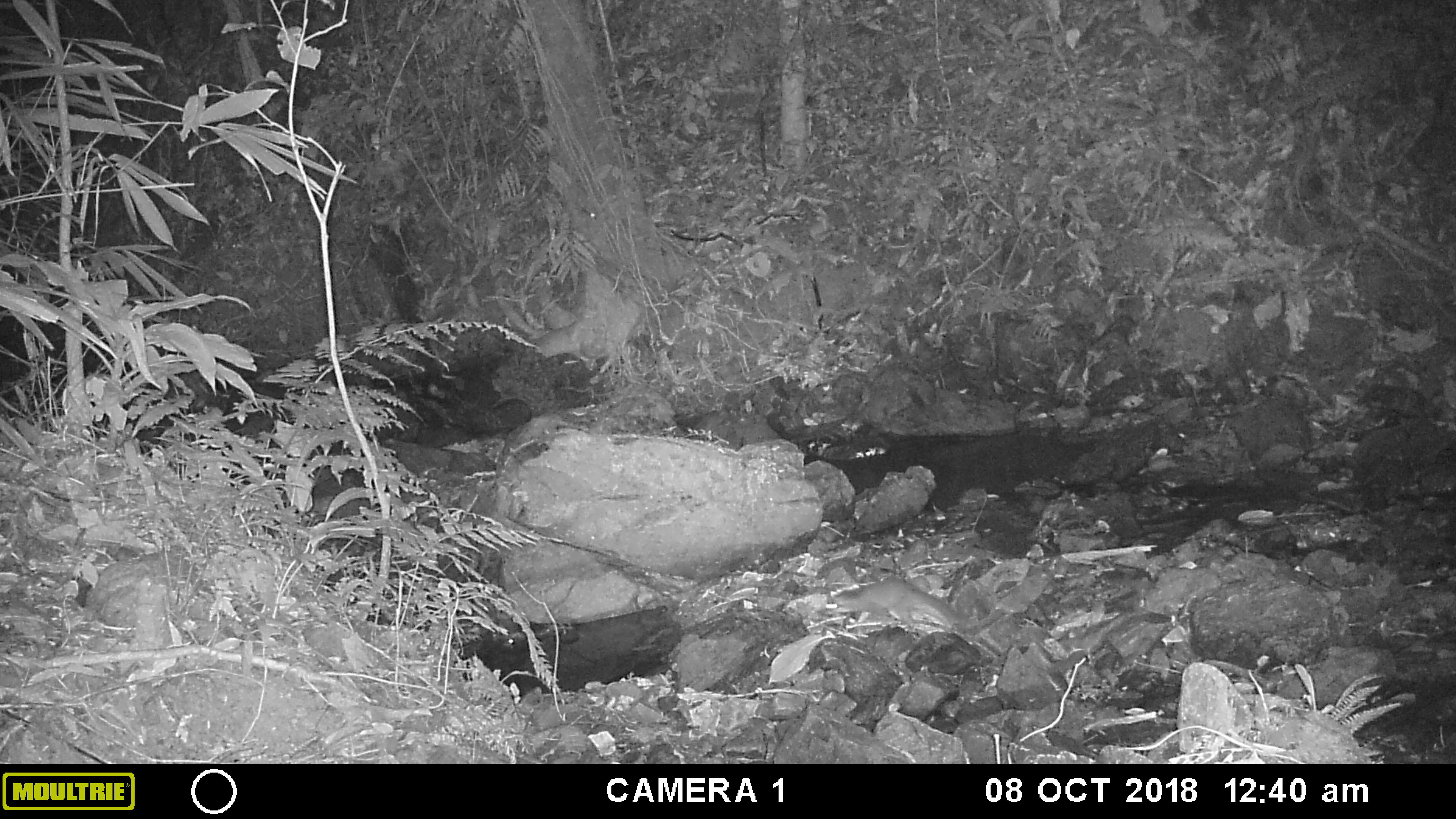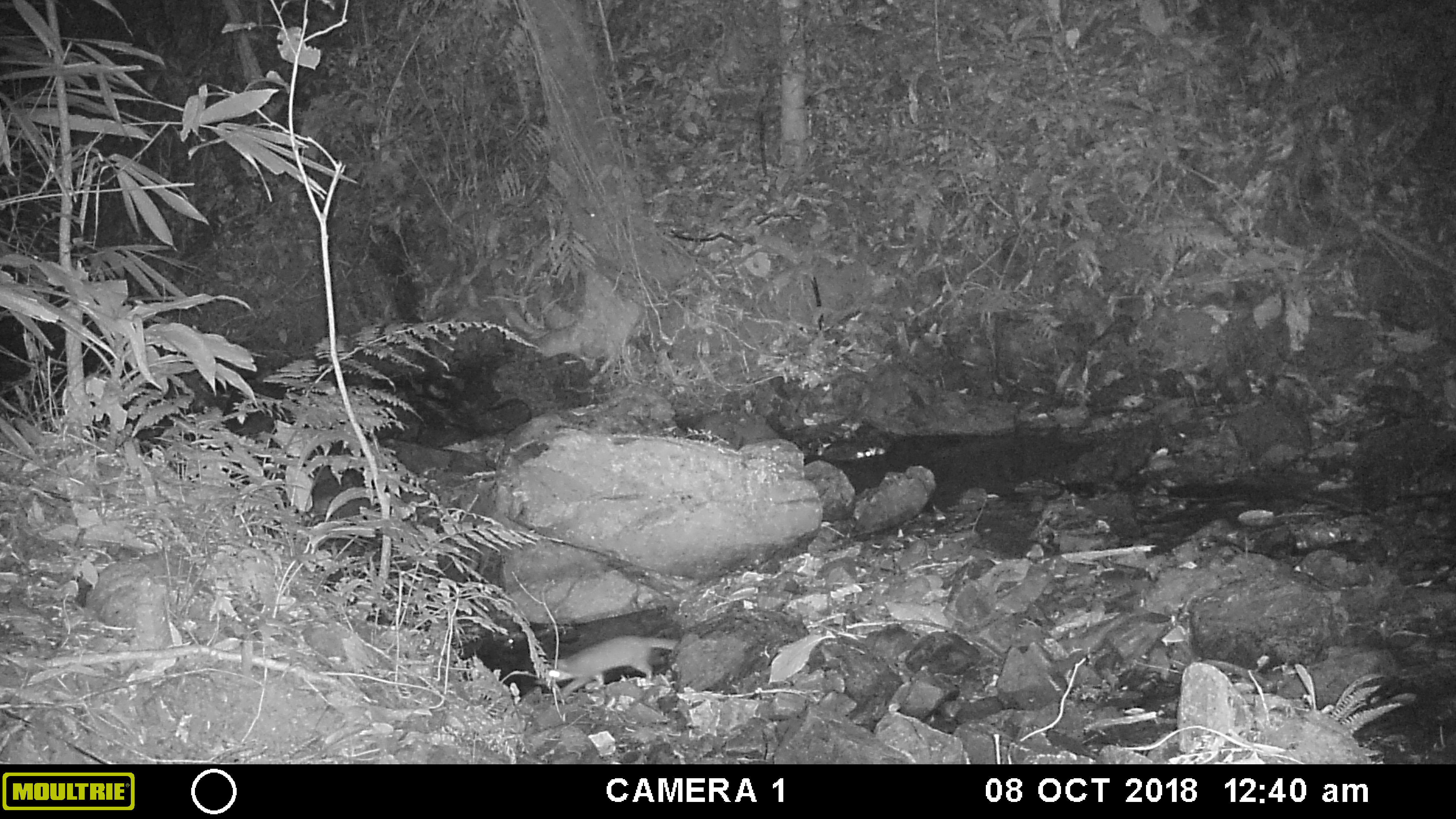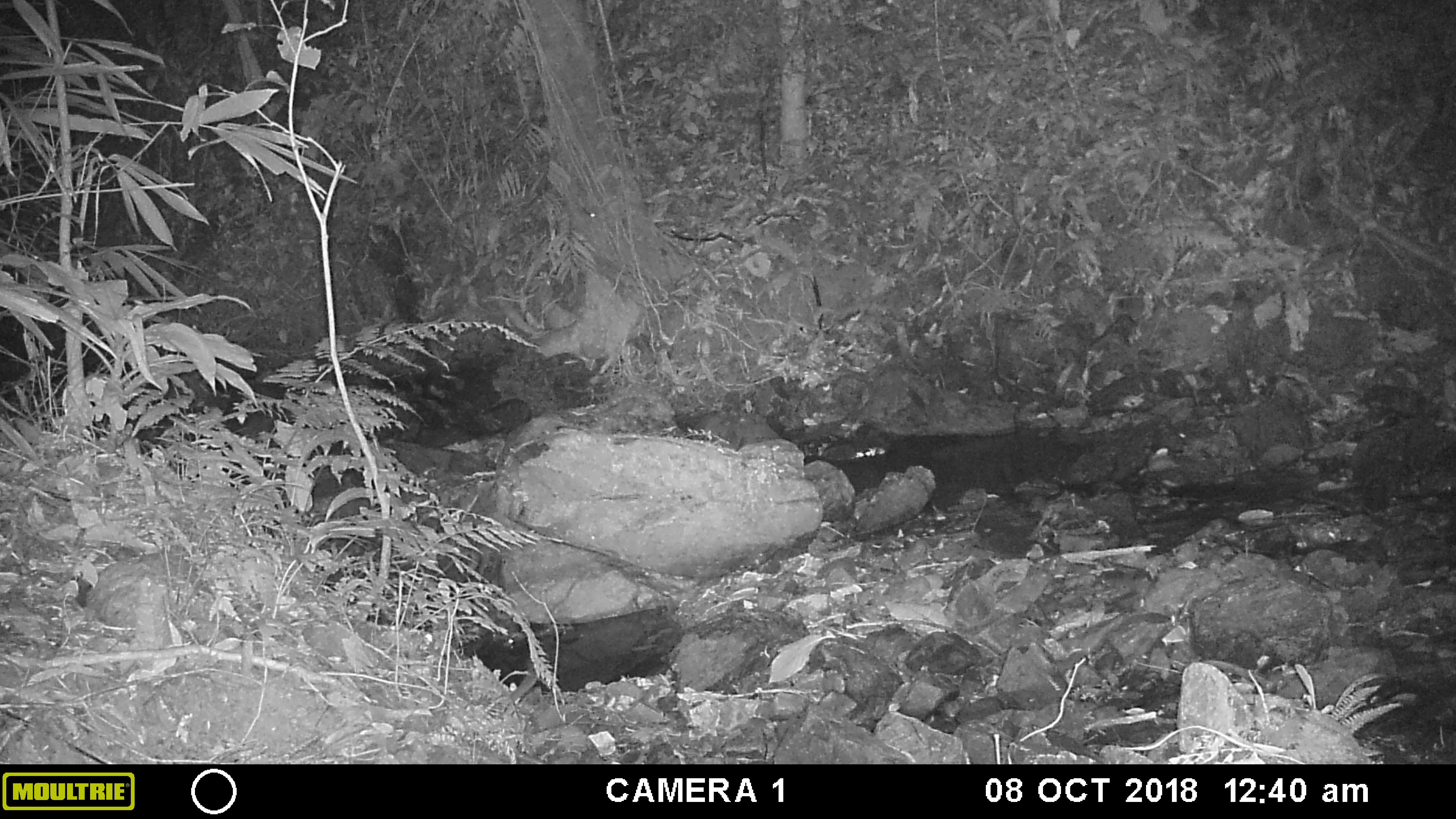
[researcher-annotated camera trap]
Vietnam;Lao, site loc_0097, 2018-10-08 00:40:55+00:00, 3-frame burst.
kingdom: Animalia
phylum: Chordata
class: Mammalia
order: Carnivora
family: Mustelidae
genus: Melogale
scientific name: Melogale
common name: ferret badger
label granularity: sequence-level